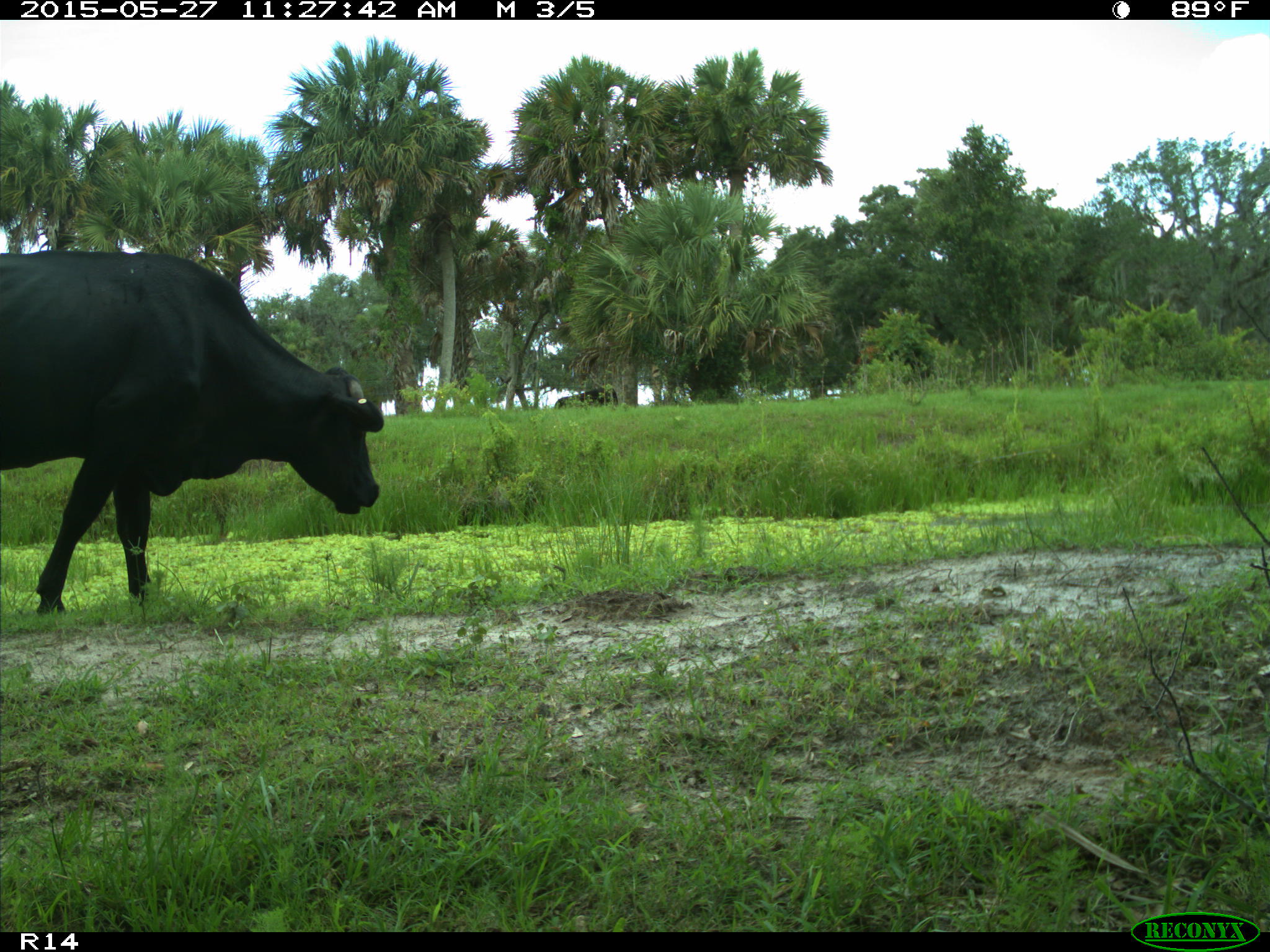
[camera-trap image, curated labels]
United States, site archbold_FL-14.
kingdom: Animalia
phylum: Chordata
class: Mammalia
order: Artiodactyla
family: Bovidae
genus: Bos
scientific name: Bos taurus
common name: domestic cow